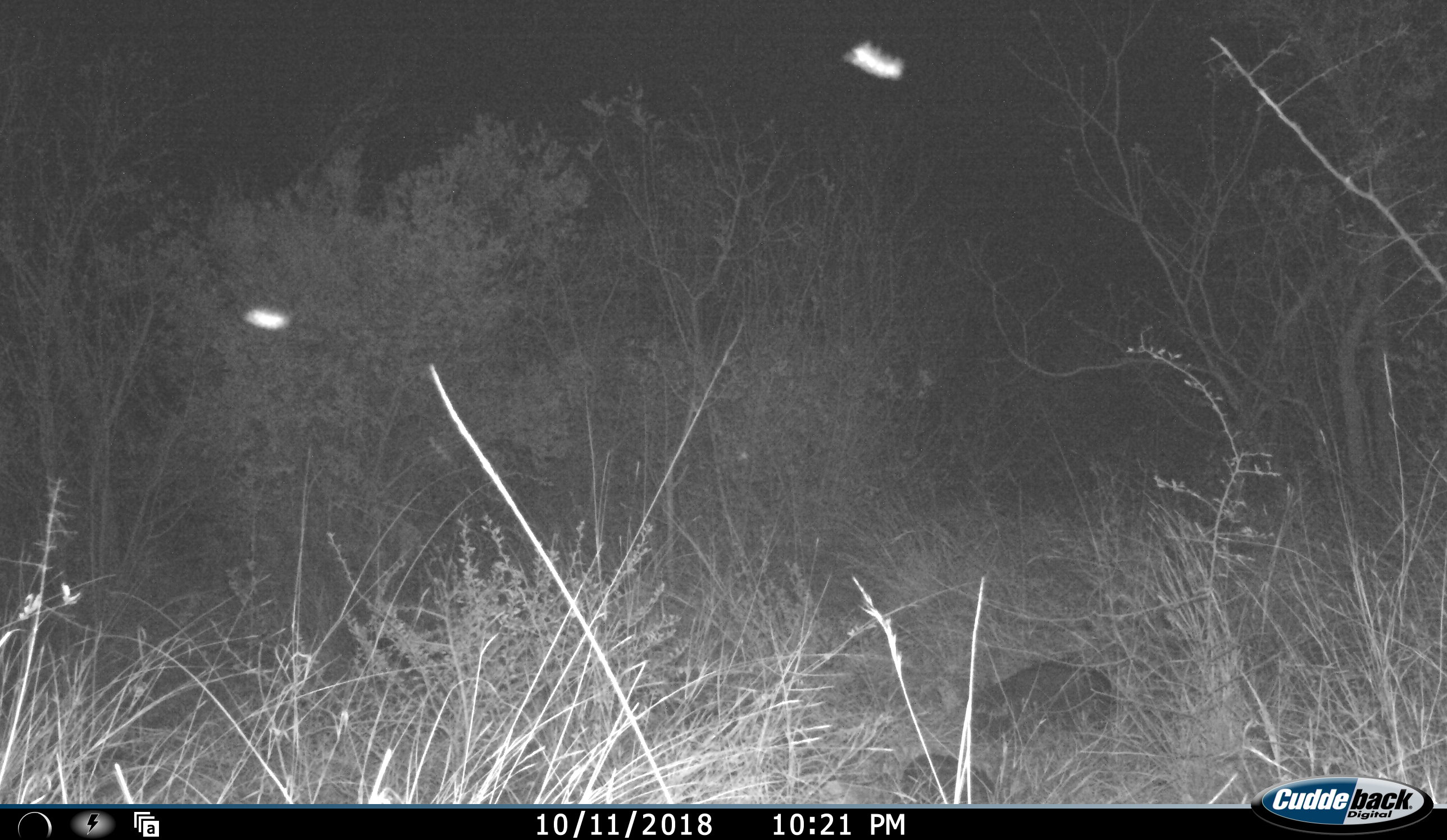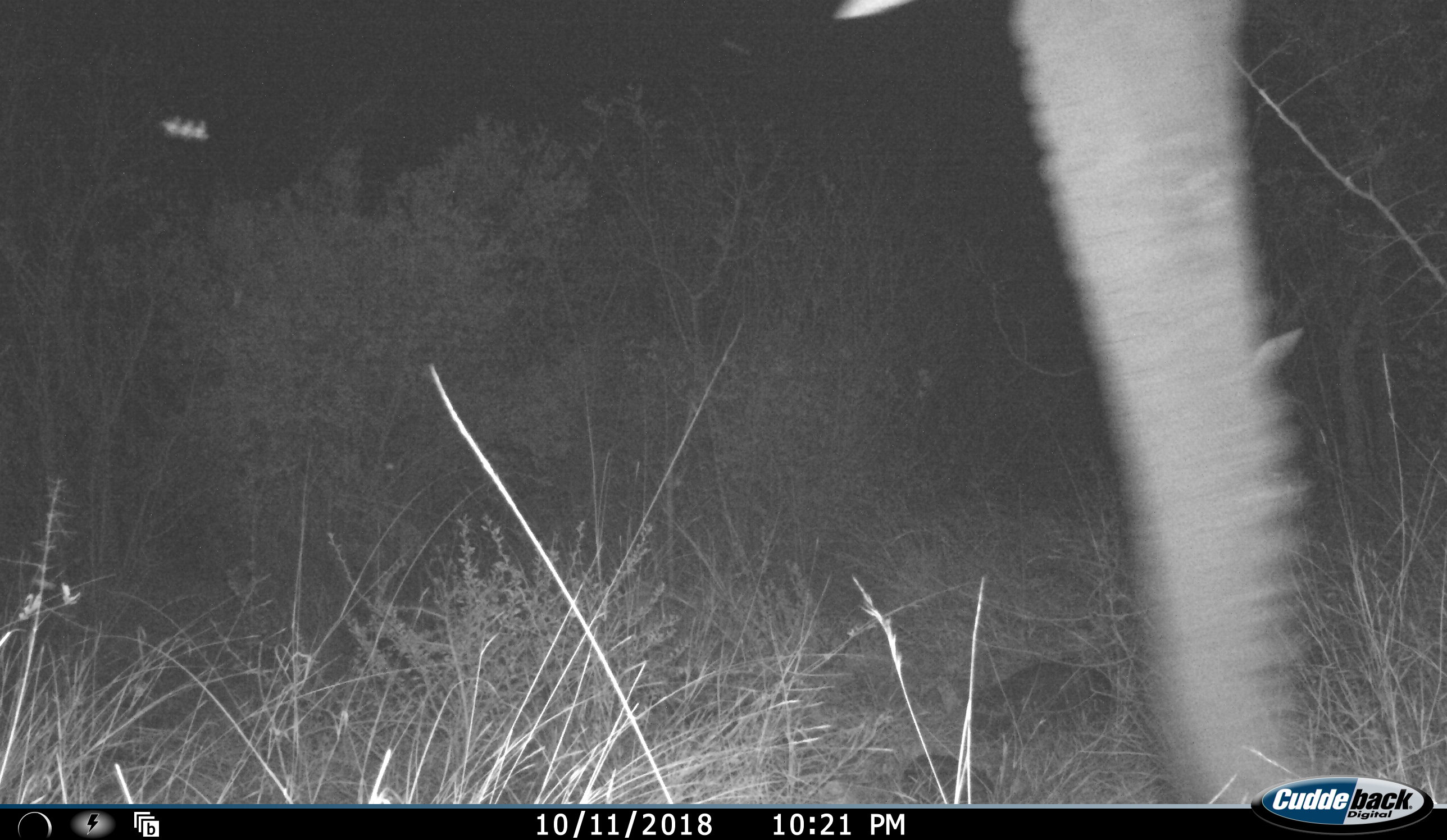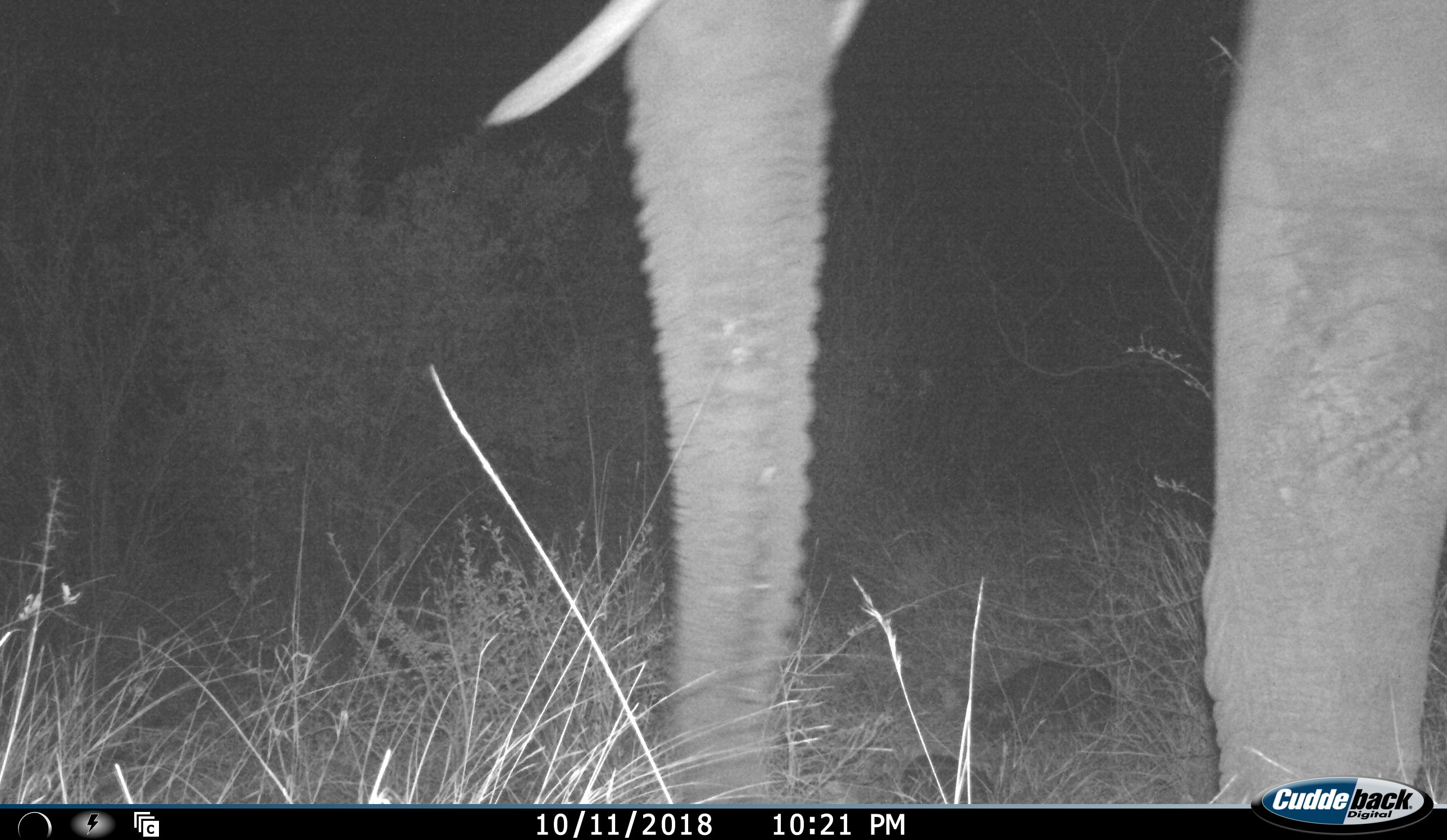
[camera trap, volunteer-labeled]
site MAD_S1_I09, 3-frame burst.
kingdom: Animalia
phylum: Chordata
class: Mammalia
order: Proboscidea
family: Elephantidae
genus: Loxodonta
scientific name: Loxodonta africana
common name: african bush elephant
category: elephant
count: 1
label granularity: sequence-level